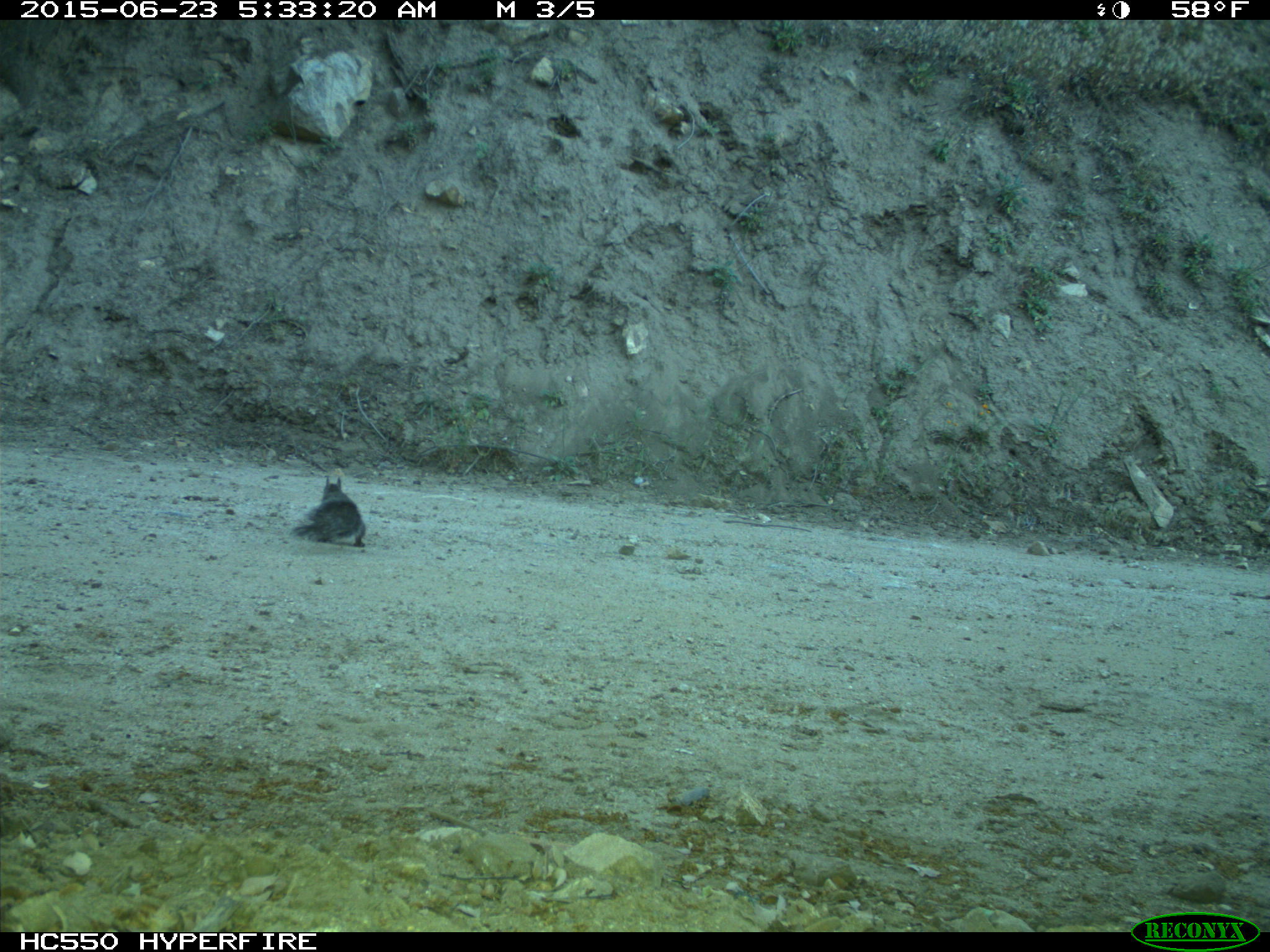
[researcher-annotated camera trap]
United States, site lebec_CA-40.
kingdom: Animalia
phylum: Chordata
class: Mammalia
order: Rodentia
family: Sciuridae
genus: Sciurus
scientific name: Sciurus carolinensis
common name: eastern gray squirrel